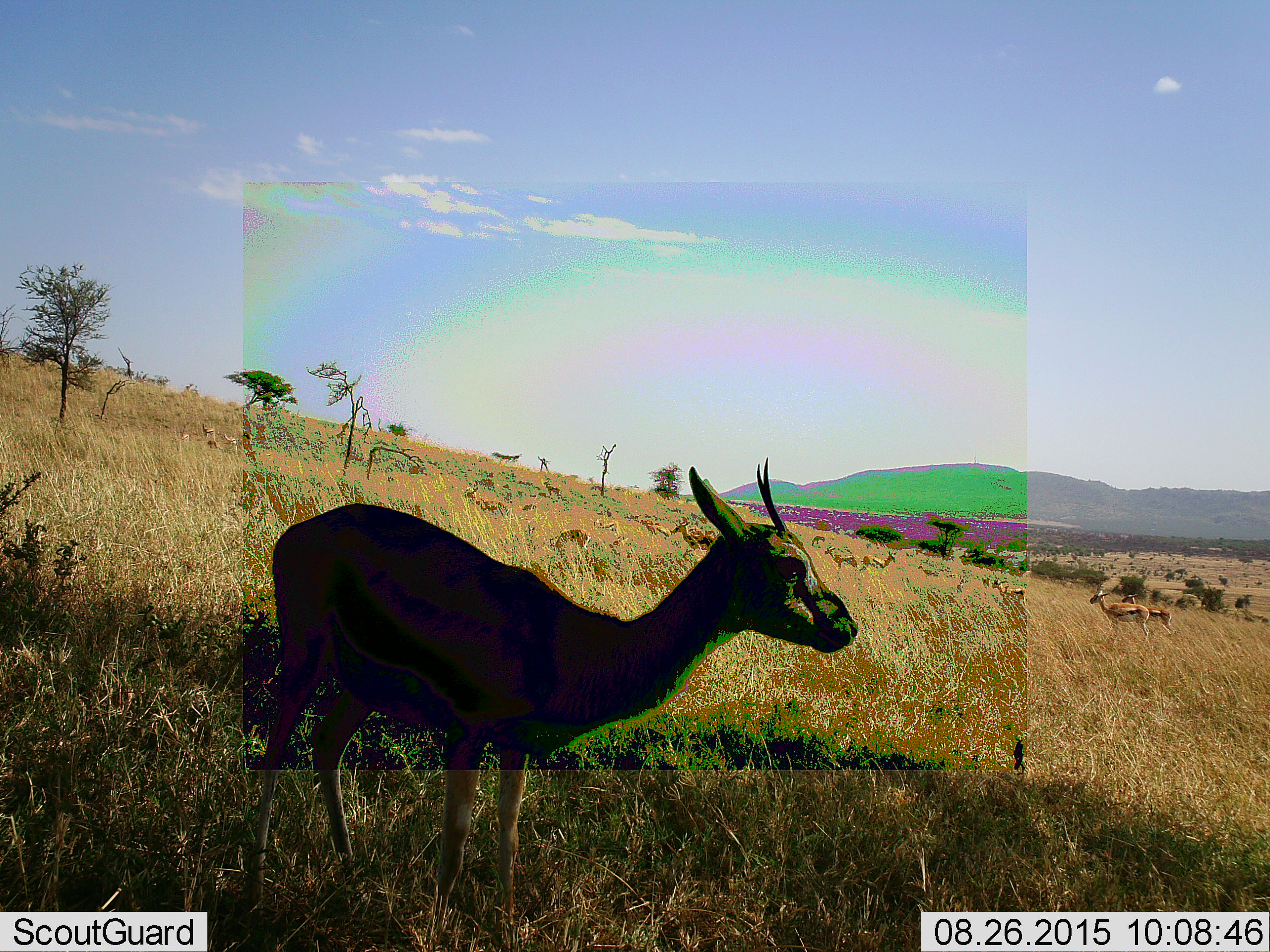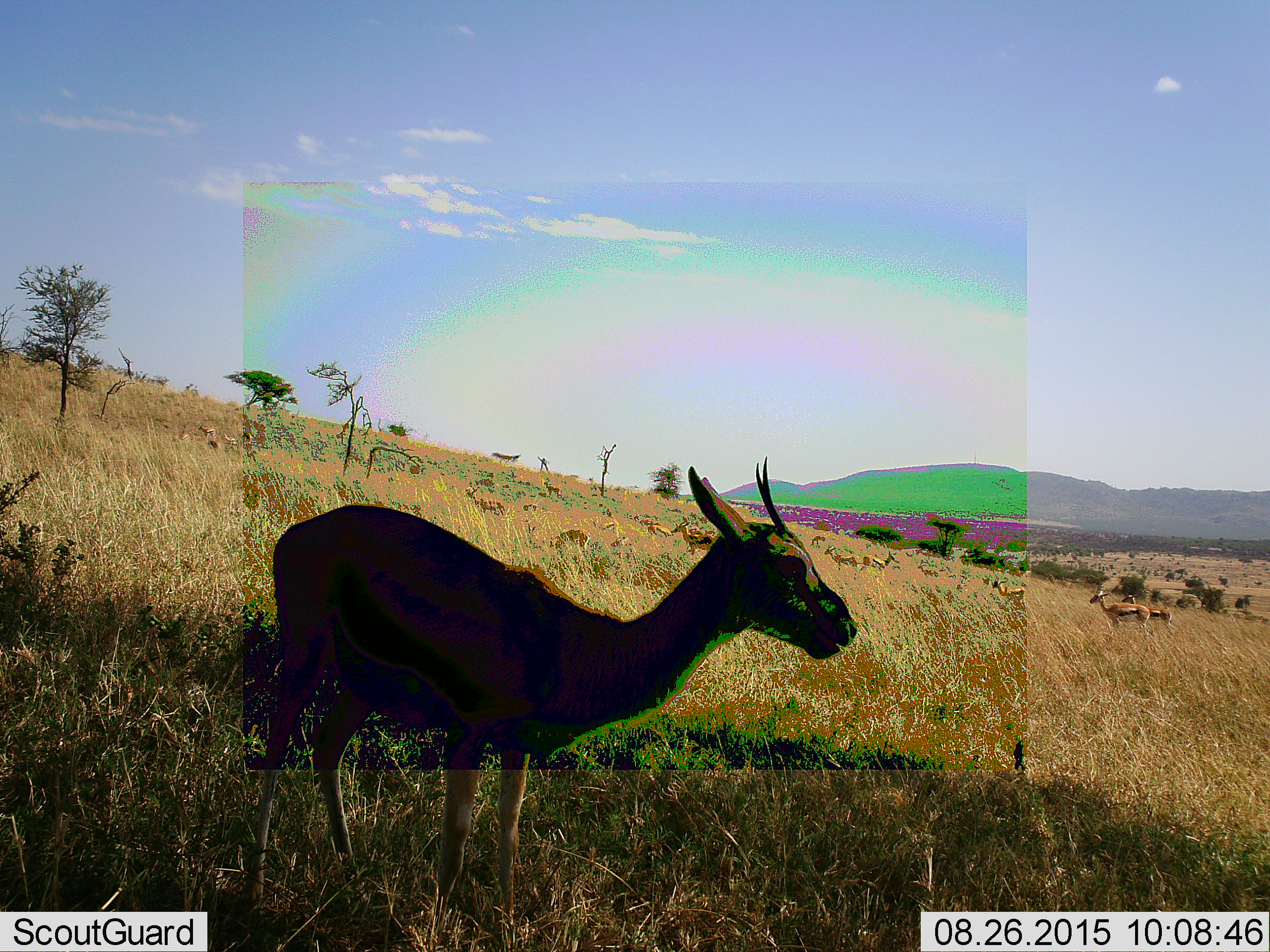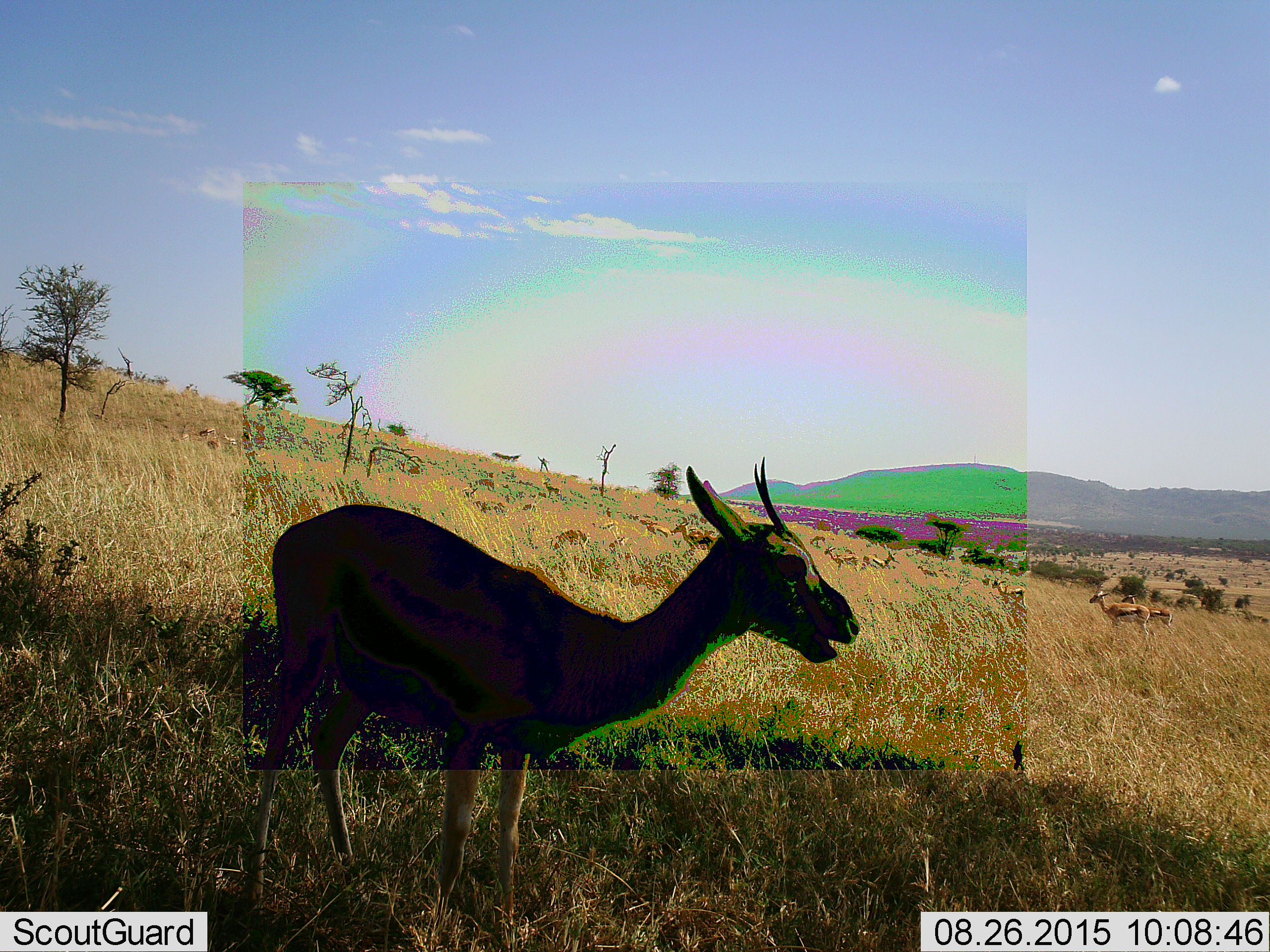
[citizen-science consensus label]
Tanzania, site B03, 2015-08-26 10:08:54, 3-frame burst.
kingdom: Animalia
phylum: Chordata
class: Mammalia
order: Artiodactyla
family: Bovidae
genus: Eudorcas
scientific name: Eudorcas thomsonii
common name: thomson's gazelle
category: gazellethomsons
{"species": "gazellethomsons (thomson's gazelle) (Eudorcas thomsonii)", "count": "11-50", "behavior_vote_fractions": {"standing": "69%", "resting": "0%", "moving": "25%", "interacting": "0%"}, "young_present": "25%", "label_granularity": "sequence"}